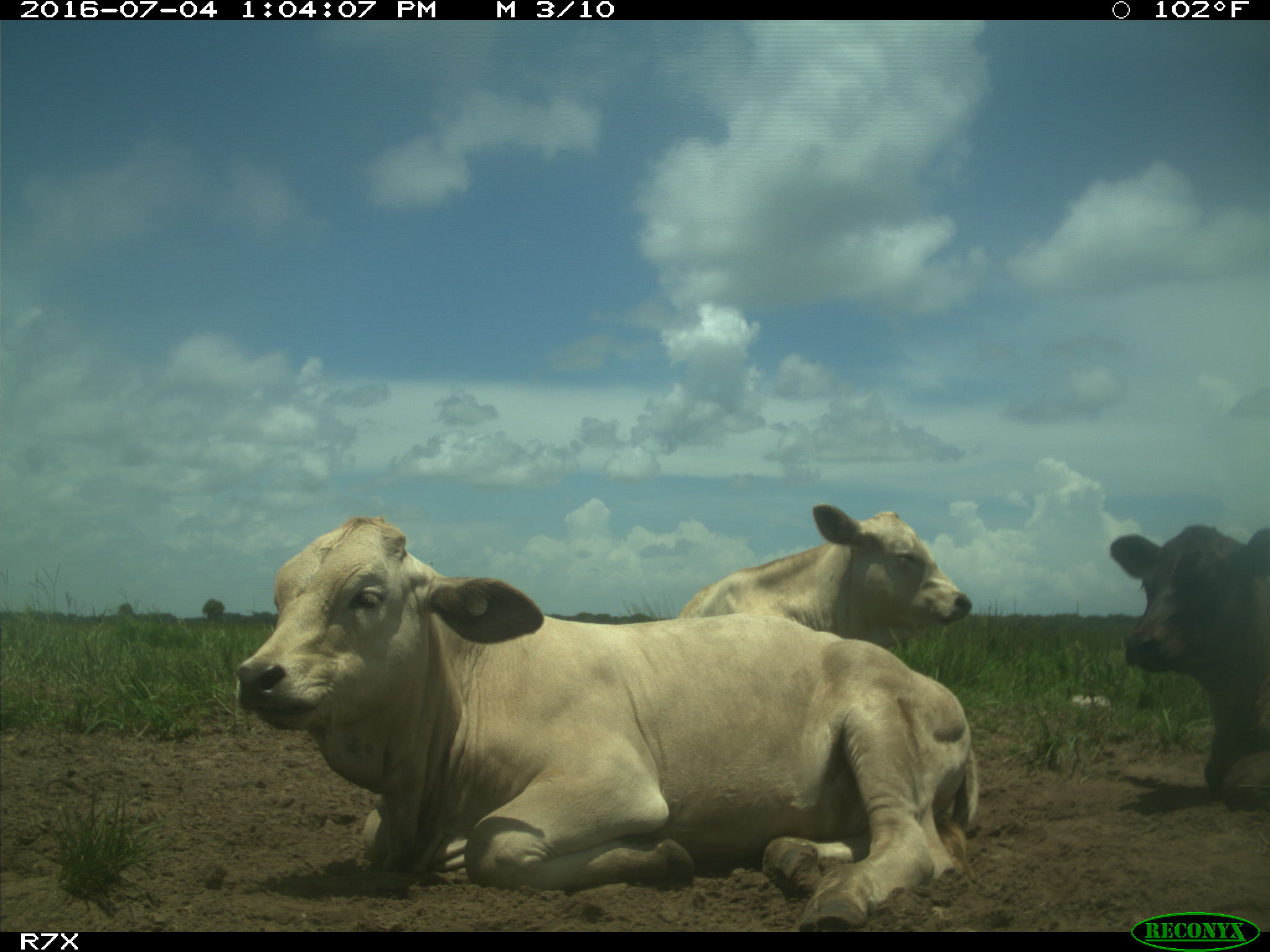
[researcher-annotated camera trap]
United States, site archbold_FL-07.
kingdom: Animalia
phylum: Chordata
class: Mammalia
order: Artiodactyla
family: Bovidae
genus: Bos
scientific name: Bos taurus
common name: domestic cow